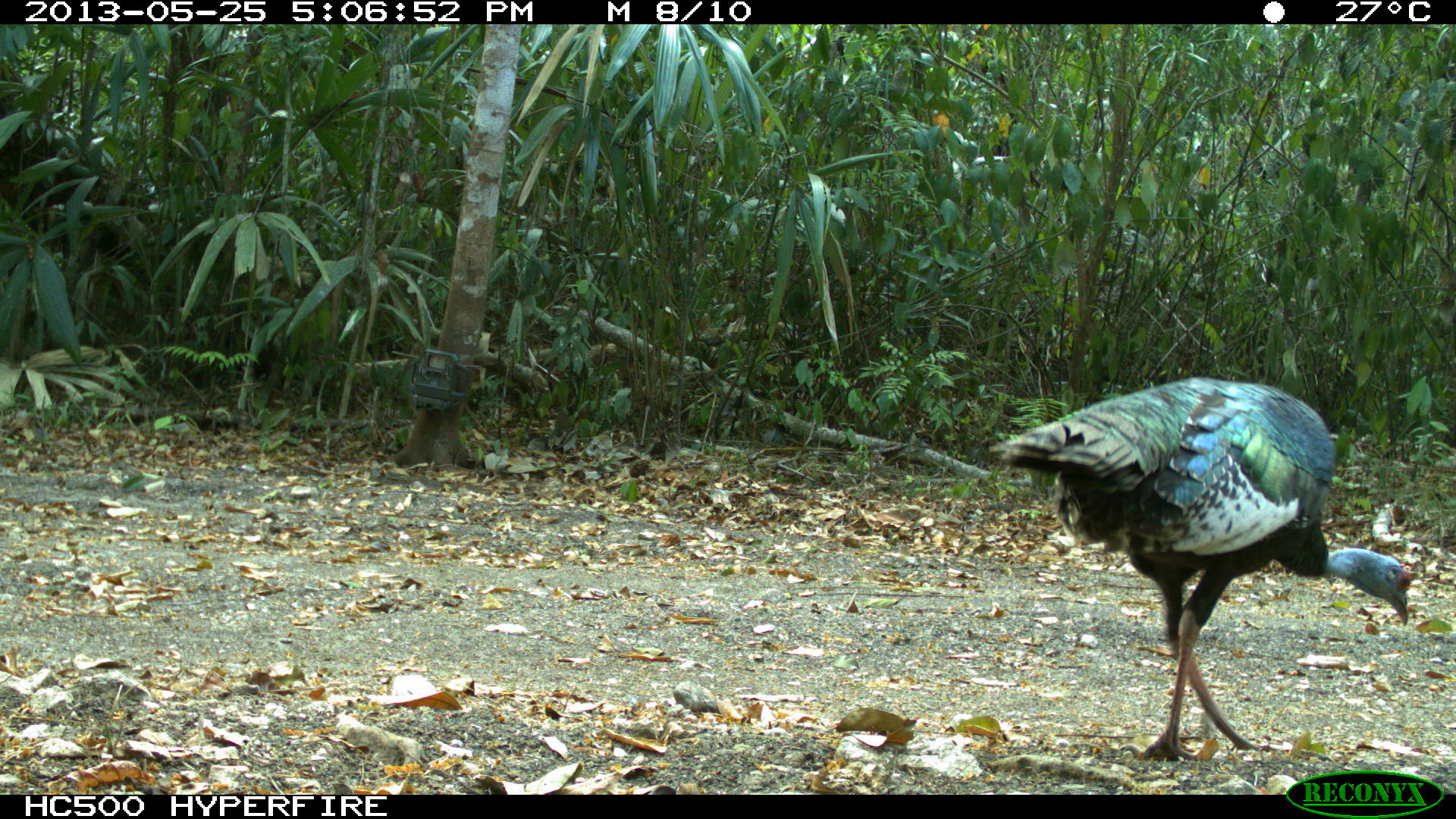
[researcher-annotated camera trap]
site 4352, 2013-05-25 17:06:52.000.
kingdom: Animalia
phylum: Chordata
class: Aves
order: Galliformes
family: Phasianidae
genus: Meleagris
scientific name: Meleagris ocellata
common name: ocellated turkey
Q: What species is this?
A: Meleagris ocellata (ocellated turkey).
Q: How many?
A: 1.